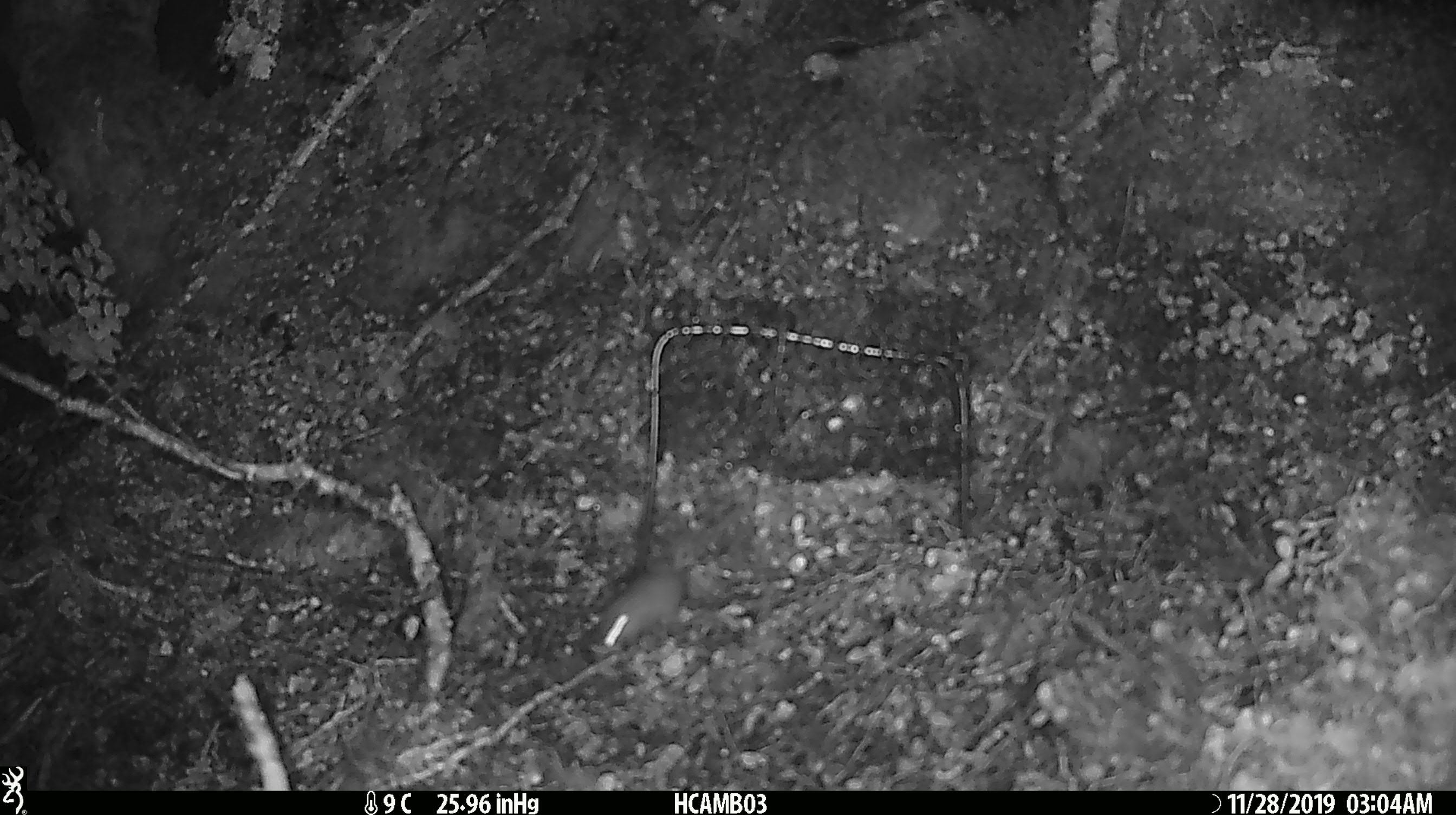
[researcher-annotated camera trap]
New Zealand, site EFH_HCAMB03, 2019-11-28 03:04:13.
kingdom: Animalia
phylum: Chordata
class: Mammalia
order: Rodentia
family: Muridae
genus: Mus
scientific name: Mus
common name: mouse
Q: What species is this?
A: Mouse (Mus).